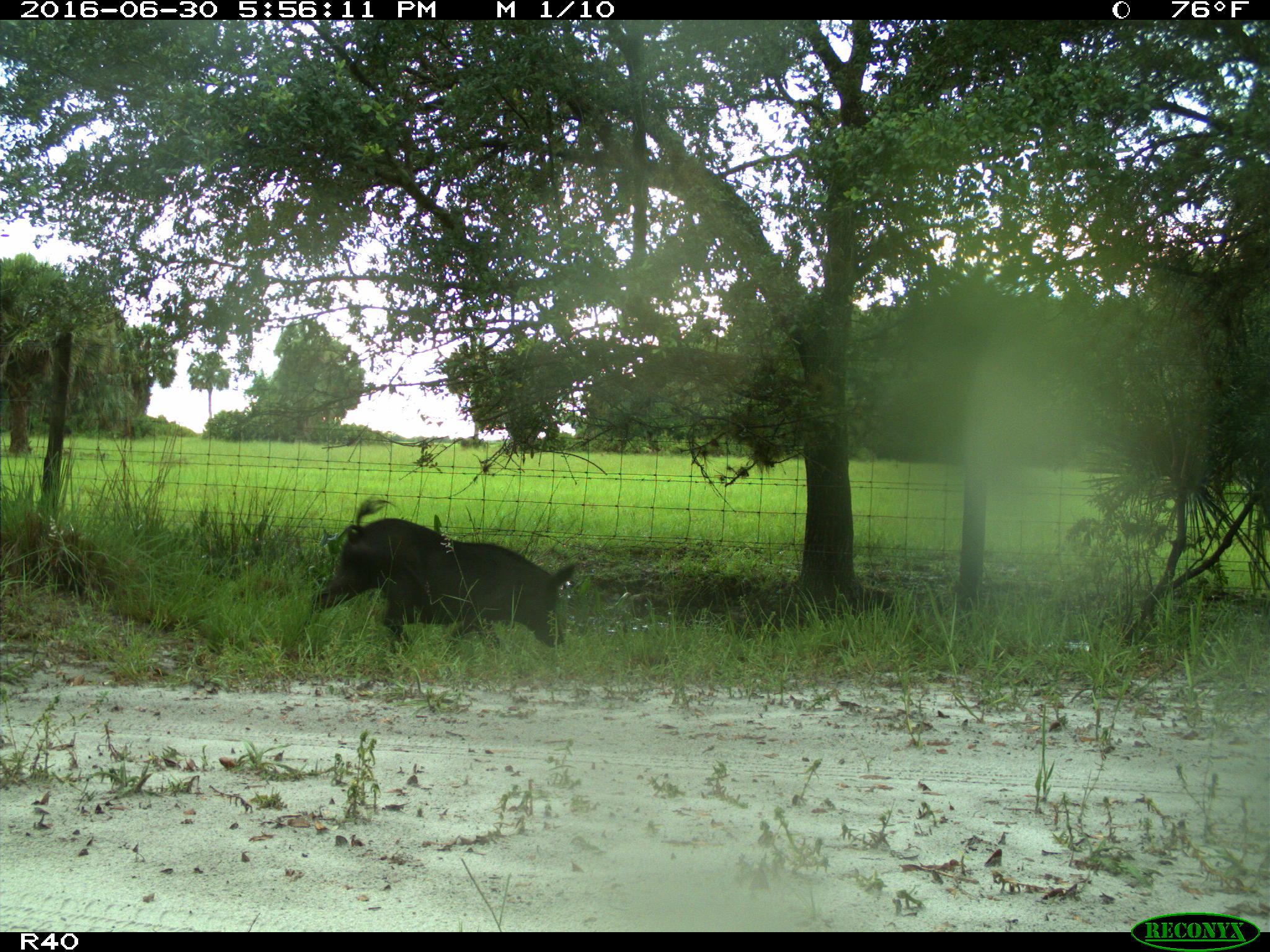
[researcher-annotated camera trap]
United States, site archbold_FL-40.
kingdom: Animalia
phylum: Chordata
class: Mammalia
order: Artiodactyla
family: Suidae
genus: Sus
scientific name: Sus scrofa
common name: wild boar